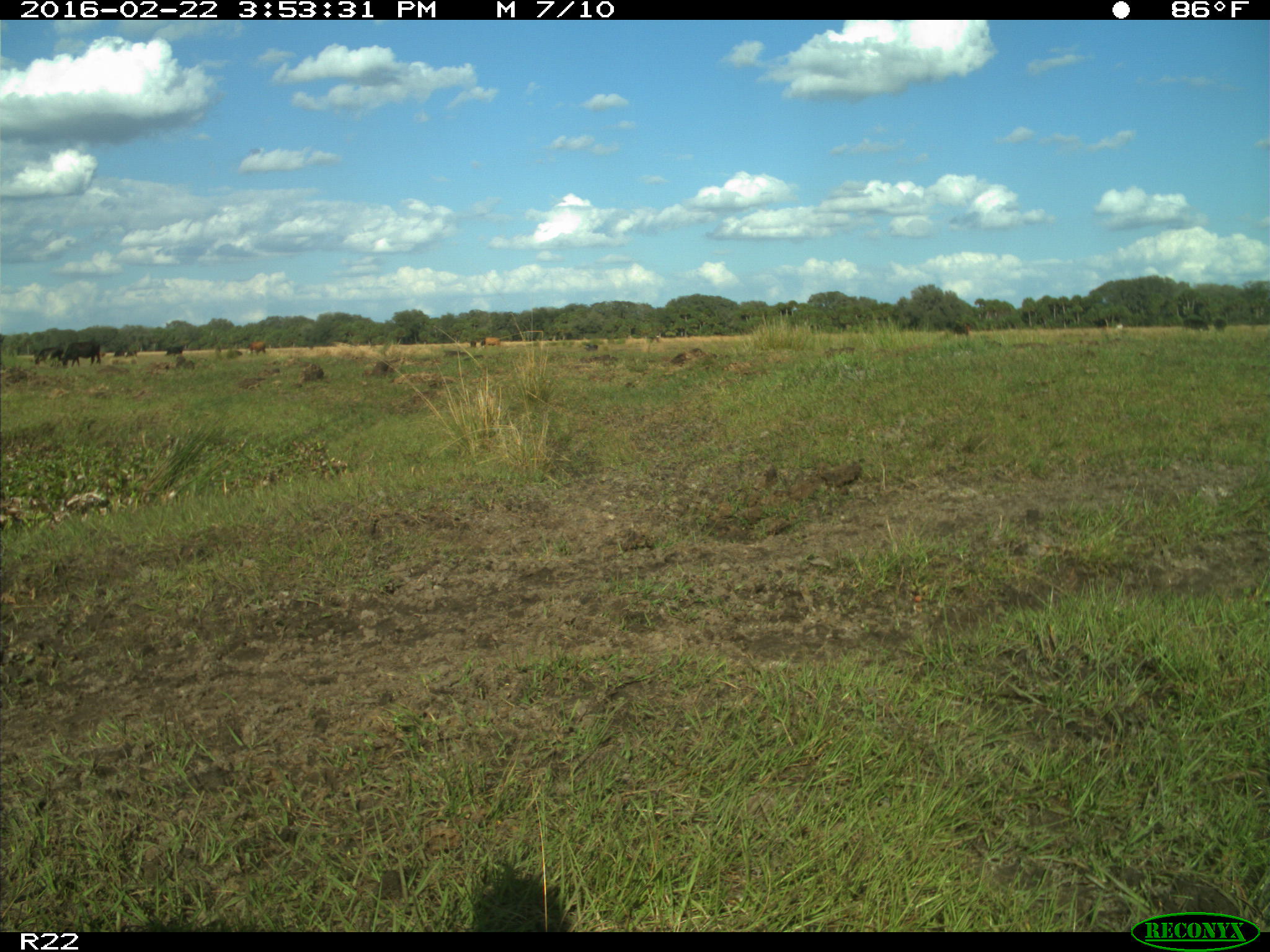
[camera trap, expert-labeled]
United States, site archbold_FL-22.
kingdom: Animalia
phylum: Chordata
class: Mammalia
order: Artiodactyla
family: Bovidae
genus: Bos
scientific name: Bos taurus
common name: domestic cow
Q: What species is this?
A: Bos taurus (domestic cow).